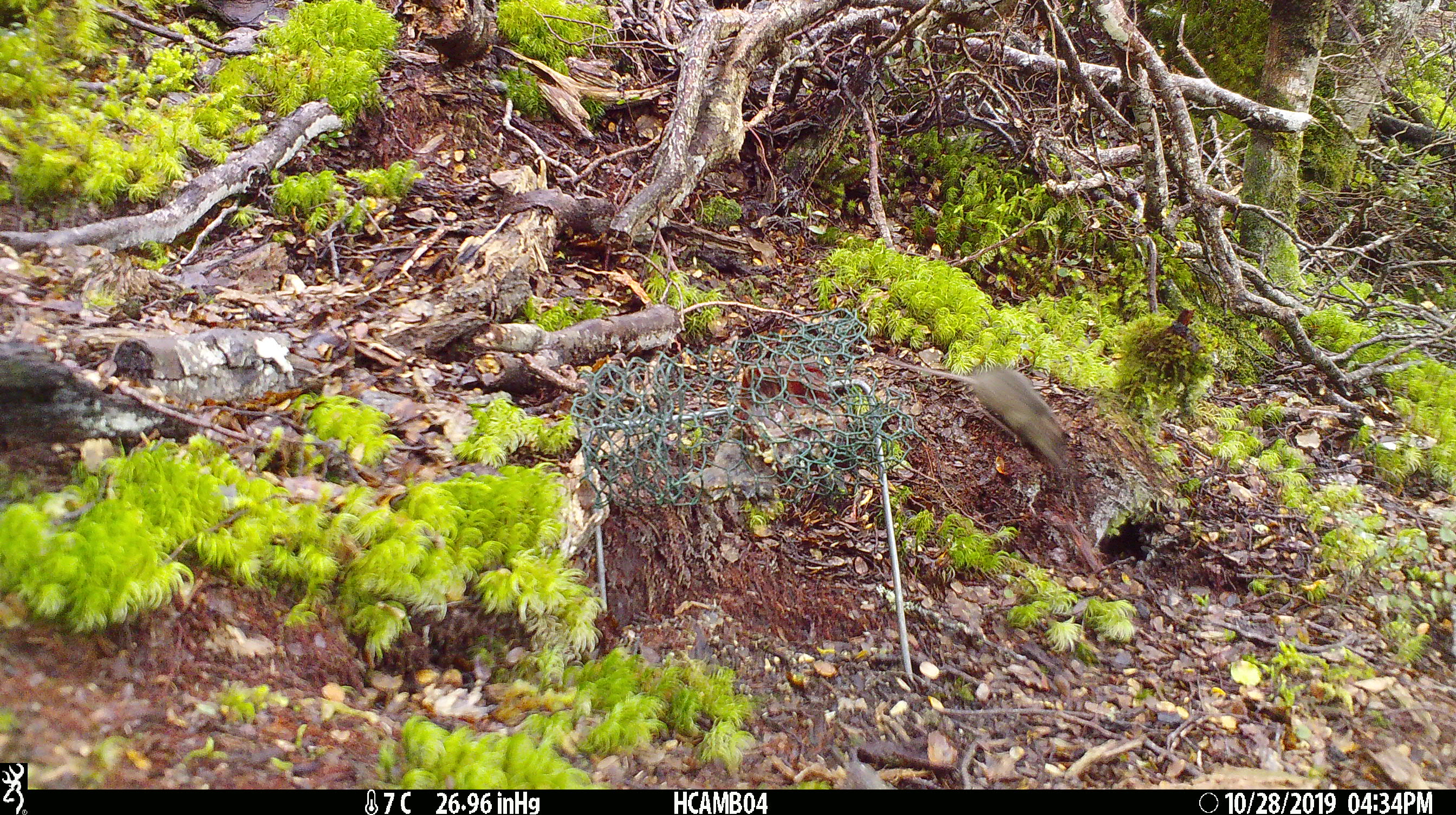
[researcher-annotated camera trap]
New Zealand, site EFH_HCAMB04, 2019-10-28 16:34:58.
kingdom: Animalia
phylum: Chordata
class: Mammalia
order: Rodentia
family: Muridae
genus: Mus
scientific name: Mus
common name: mouse